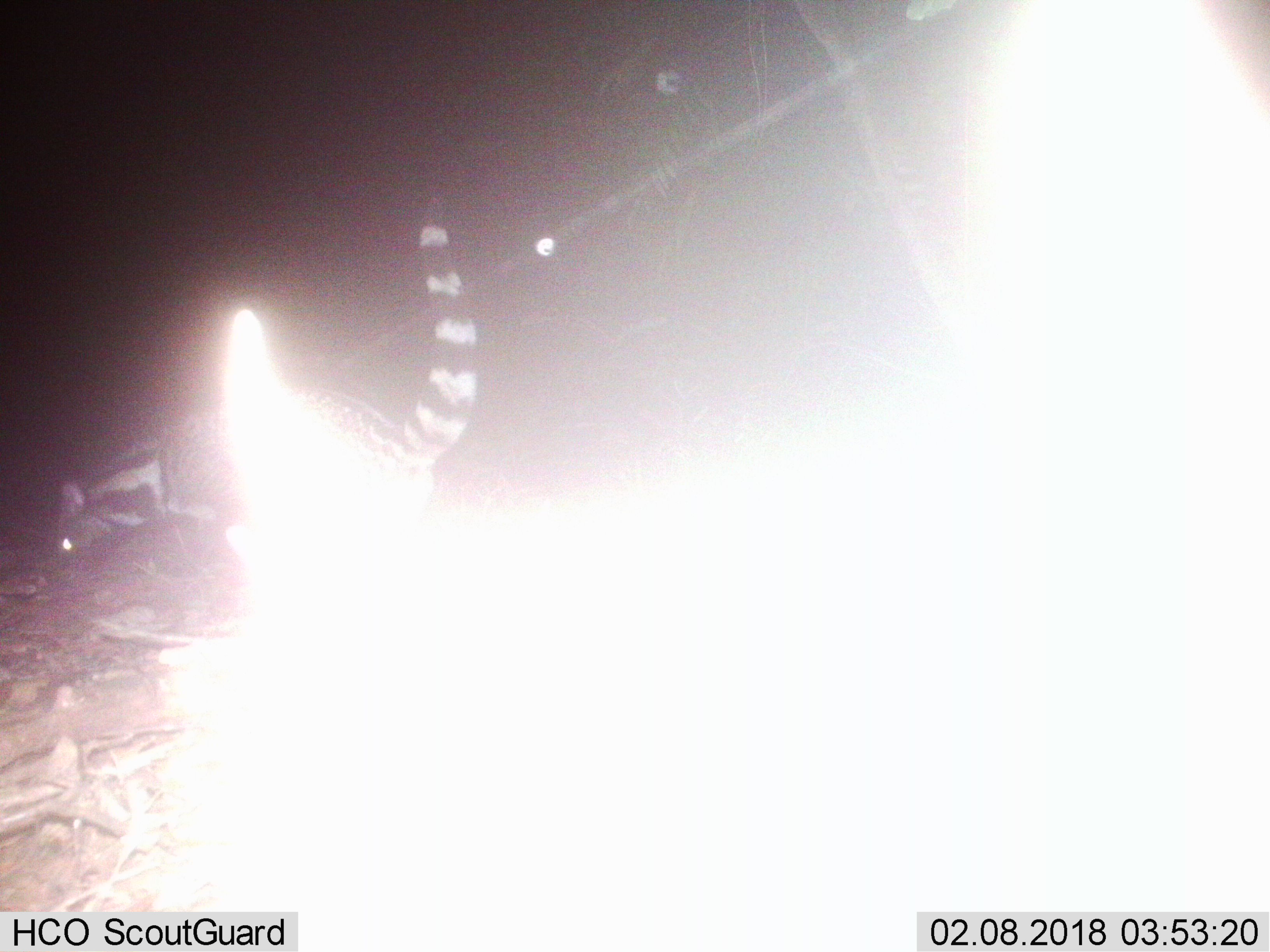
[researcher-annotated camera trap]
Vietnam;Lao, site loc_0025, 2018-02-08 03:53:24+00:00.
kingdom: Animalia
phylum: Chordata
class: Mammalia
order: Carnivora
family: Viverridae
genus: Viverra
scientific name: Viverra zibetha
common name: large indian civet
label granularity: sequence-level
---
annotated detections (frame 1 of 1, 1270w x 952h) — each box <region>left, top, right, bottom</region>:
large indian civet: <region>58, 190, 478, 563</region>